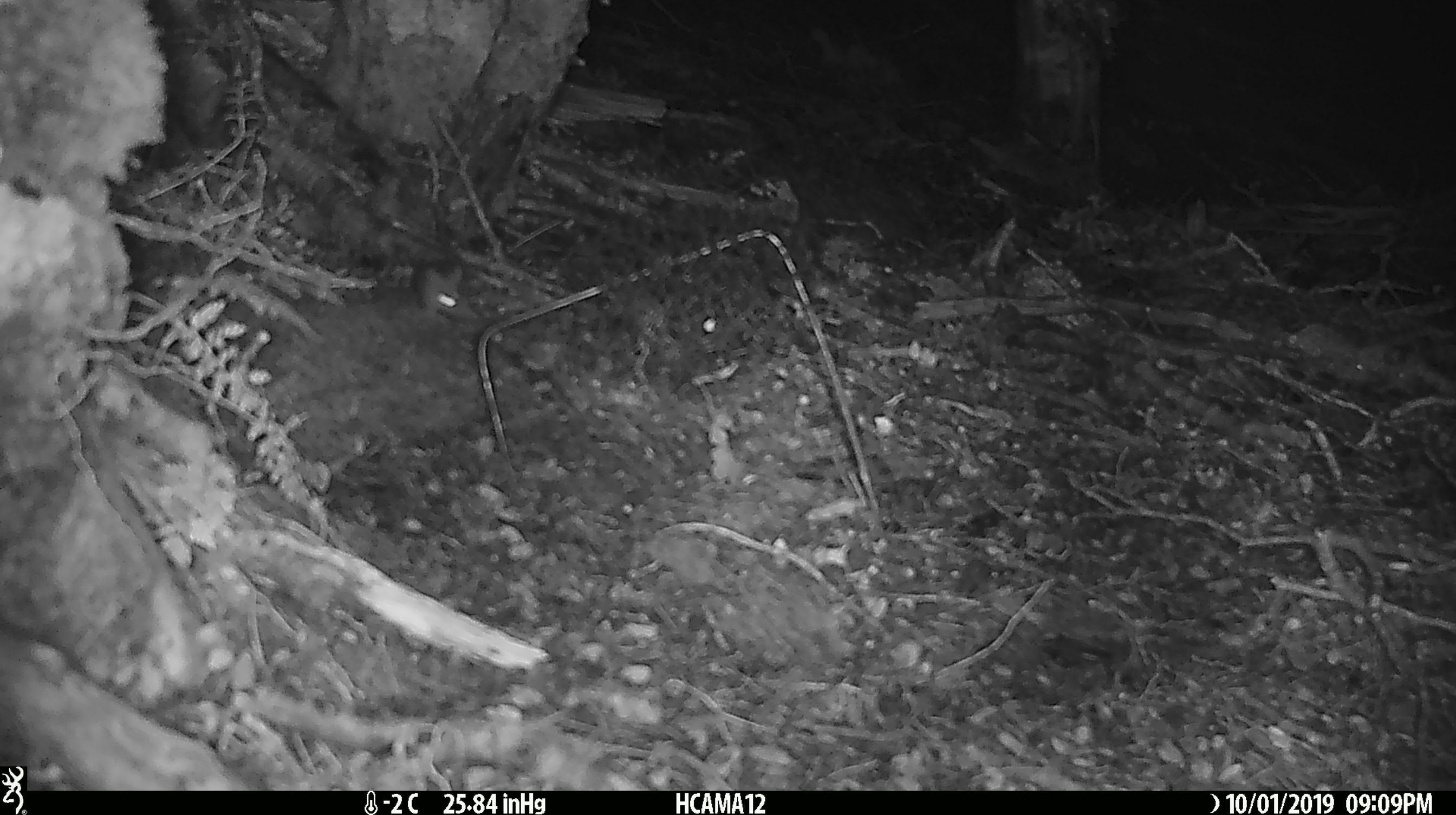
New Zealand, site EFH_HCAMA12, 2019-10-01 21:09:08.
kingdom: Animalia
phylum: Chordata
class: Mammalia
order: Rodentia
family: Muridae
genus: Mus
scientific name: Mus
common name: mouse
Mouse (Mus).